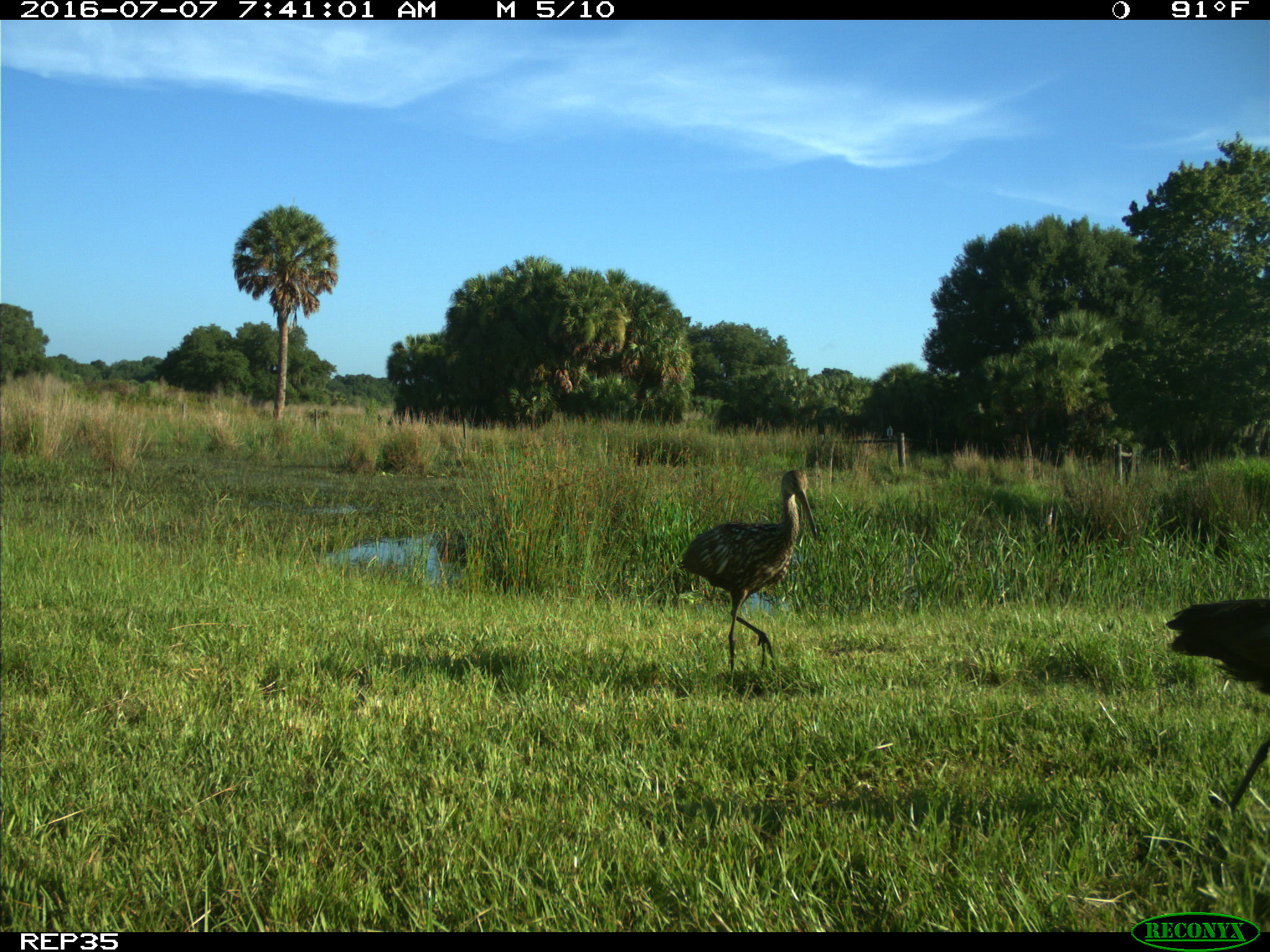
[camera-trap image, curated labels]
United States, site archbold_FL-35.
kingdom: Animalia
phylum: Chordata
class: Aves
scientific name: Aves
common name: birds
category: unidentified bird